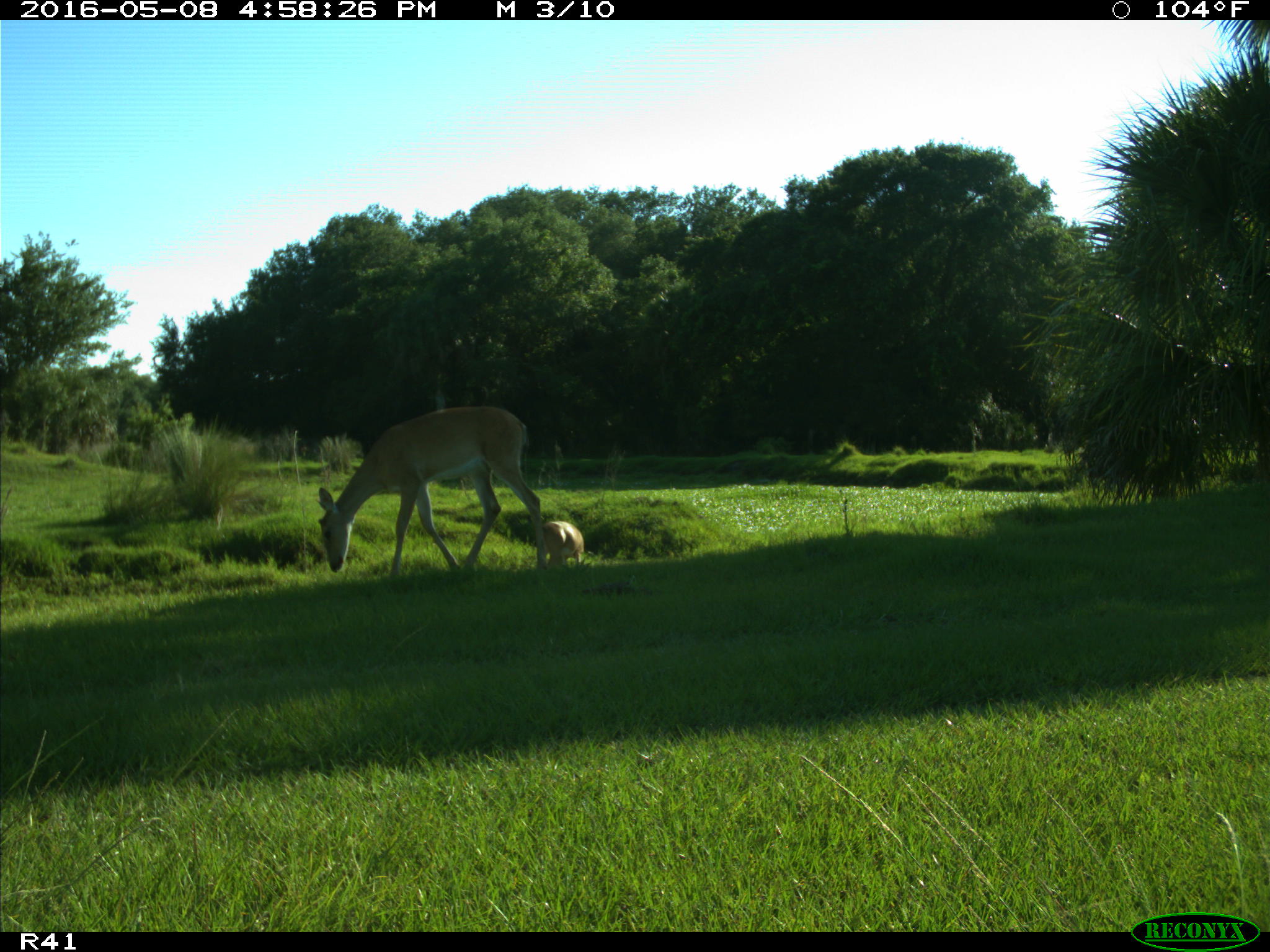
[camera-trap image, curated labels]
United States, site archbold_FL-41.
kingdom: Animalia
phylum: Chordata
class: Mammalia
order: Artiodactyla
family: Cervidae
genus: Odocoileus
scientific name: Odocoileus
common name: deer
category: unidentified deer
Unidentified deer (deer) (Odocoileus).